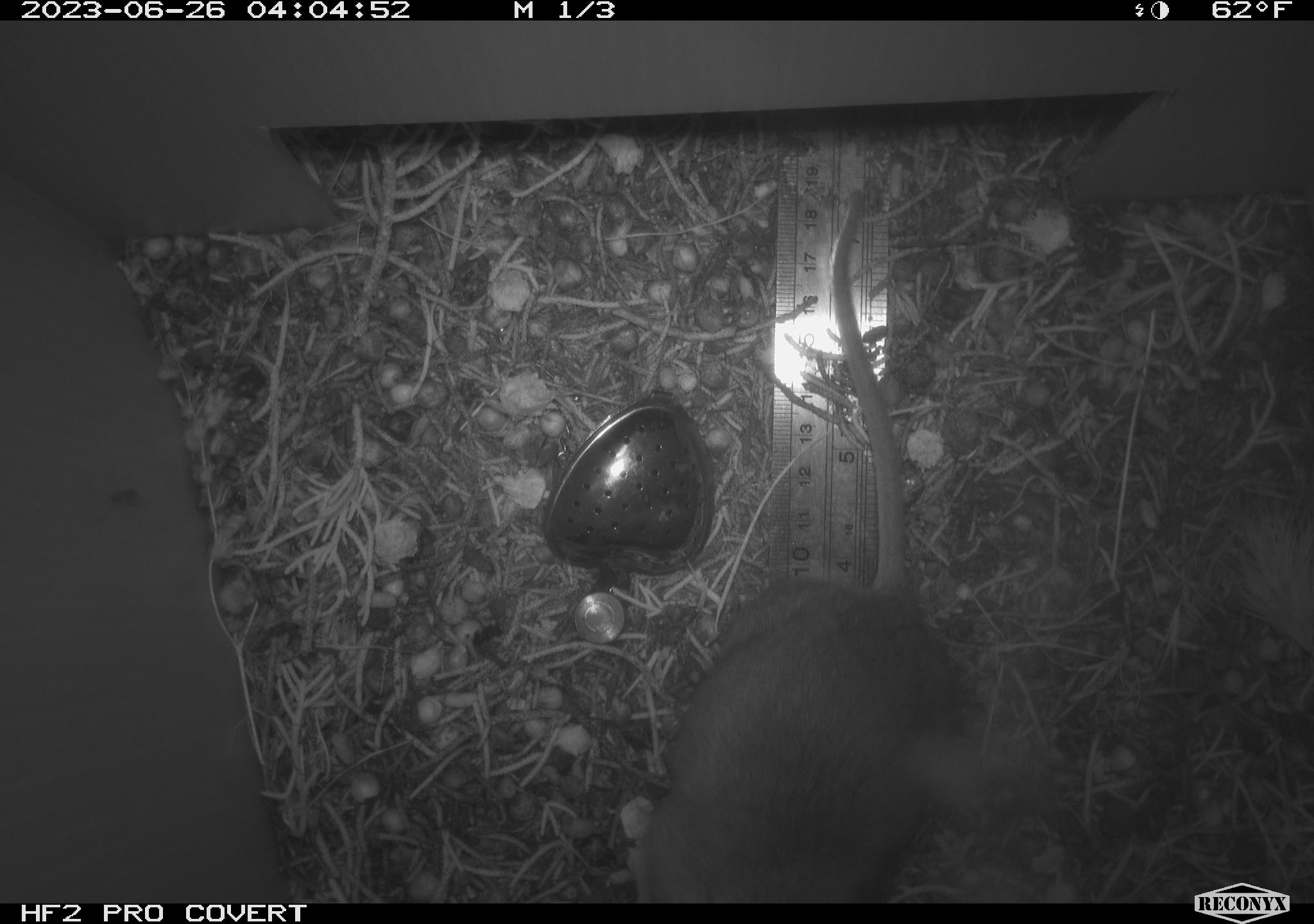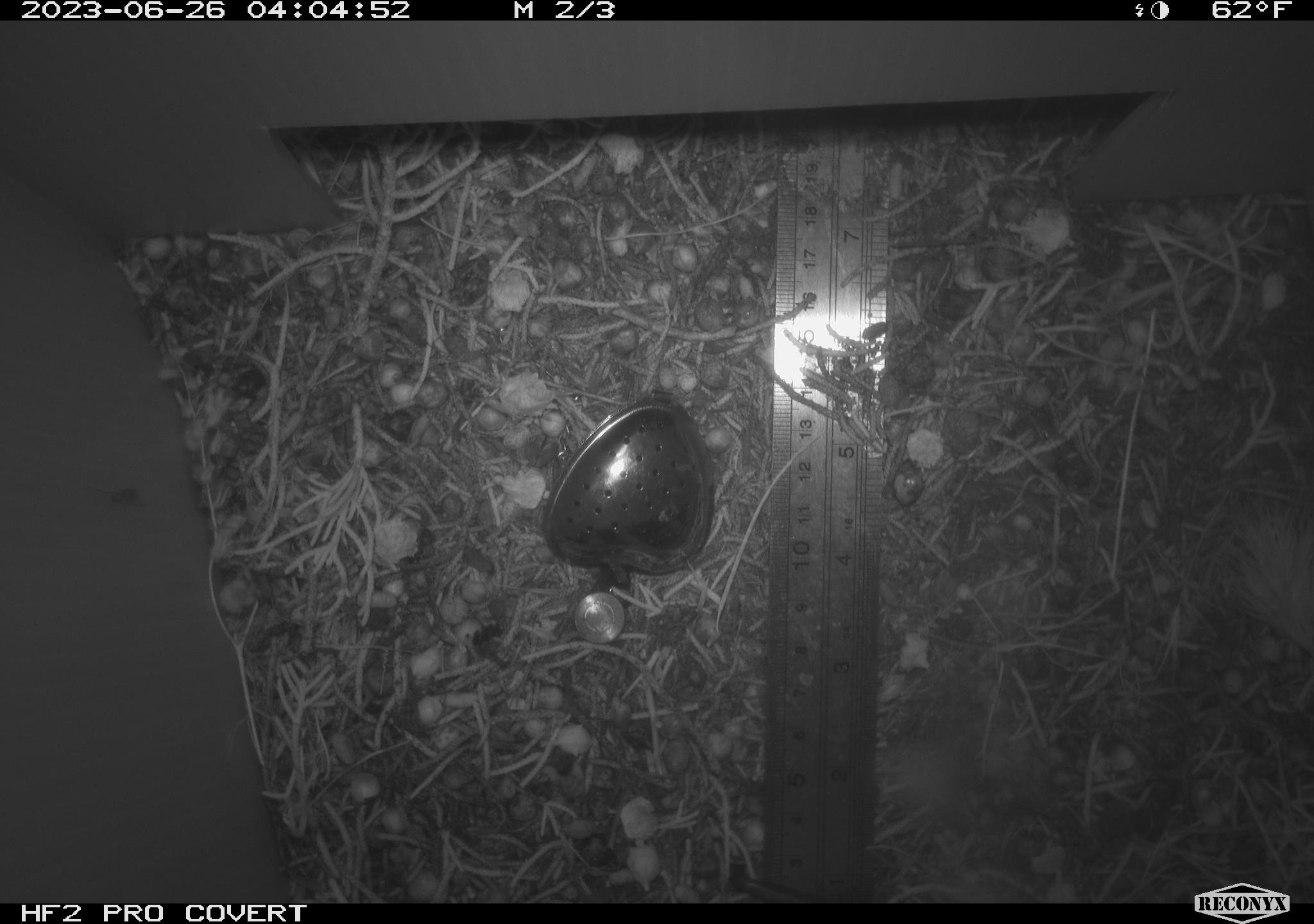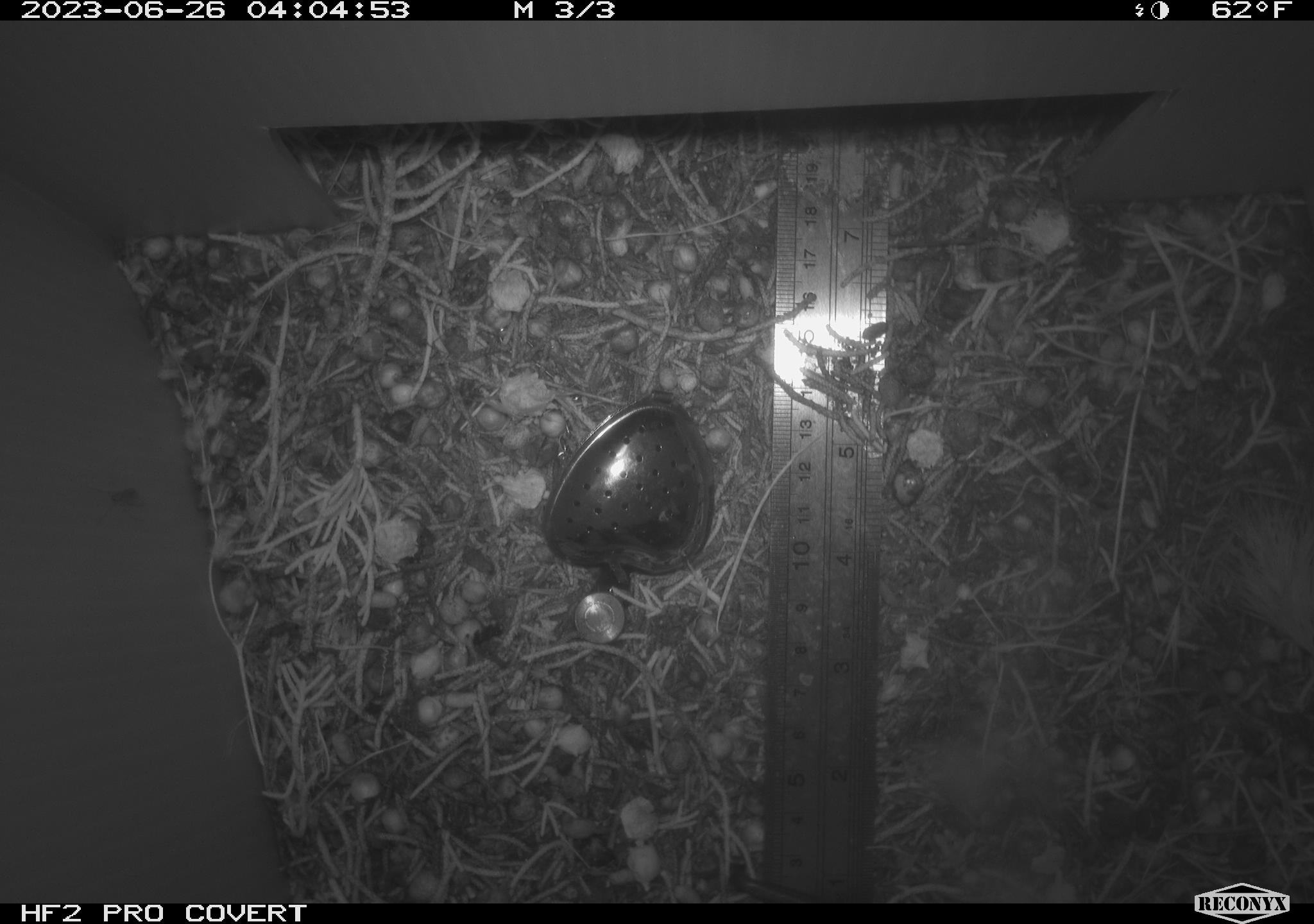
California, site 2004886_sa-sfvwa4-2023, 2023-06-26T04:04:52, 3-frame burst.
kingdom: Animalia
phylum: Chordata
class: Mammalia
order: Rodentia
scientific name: Rodentia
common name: rodent